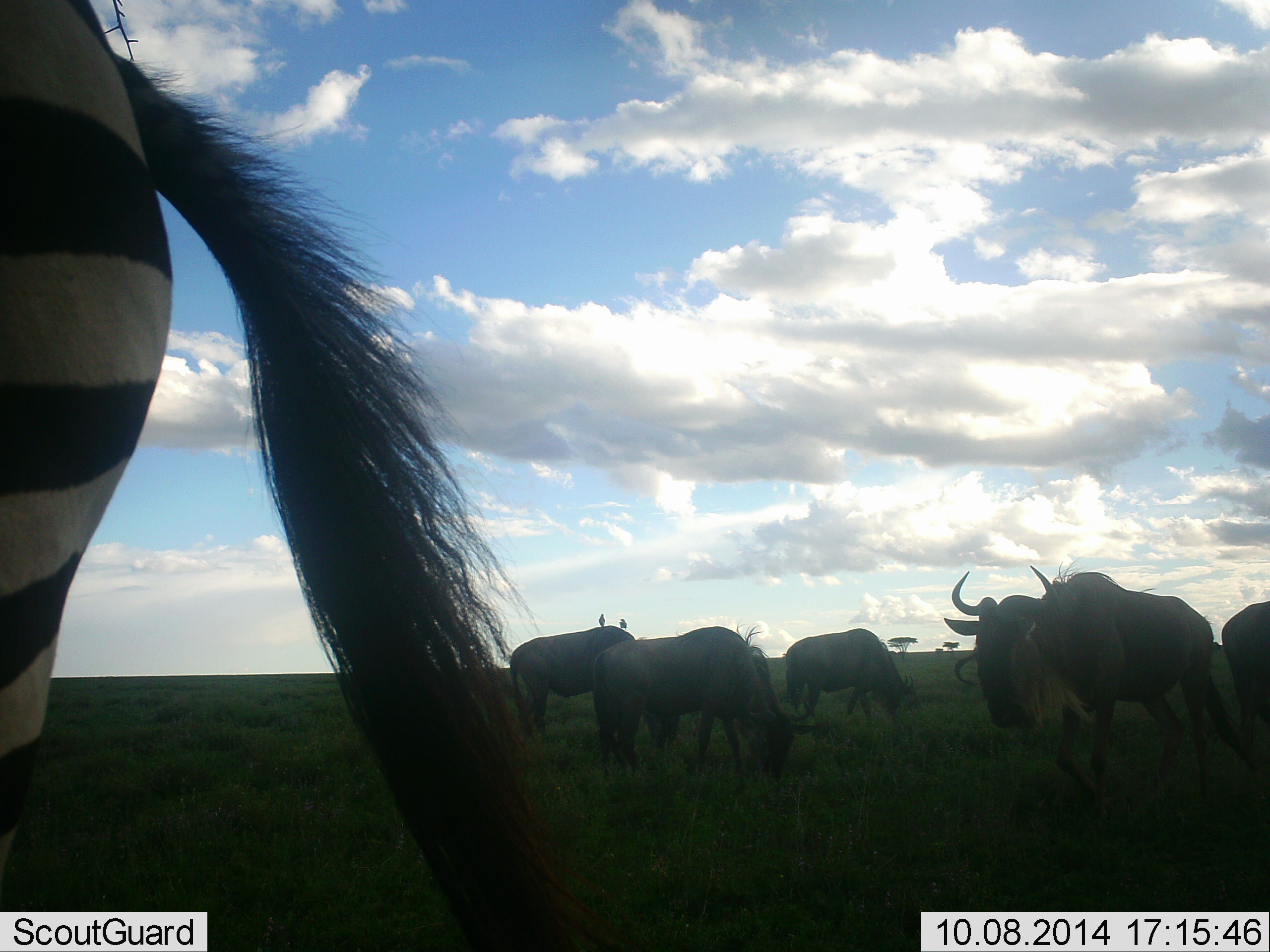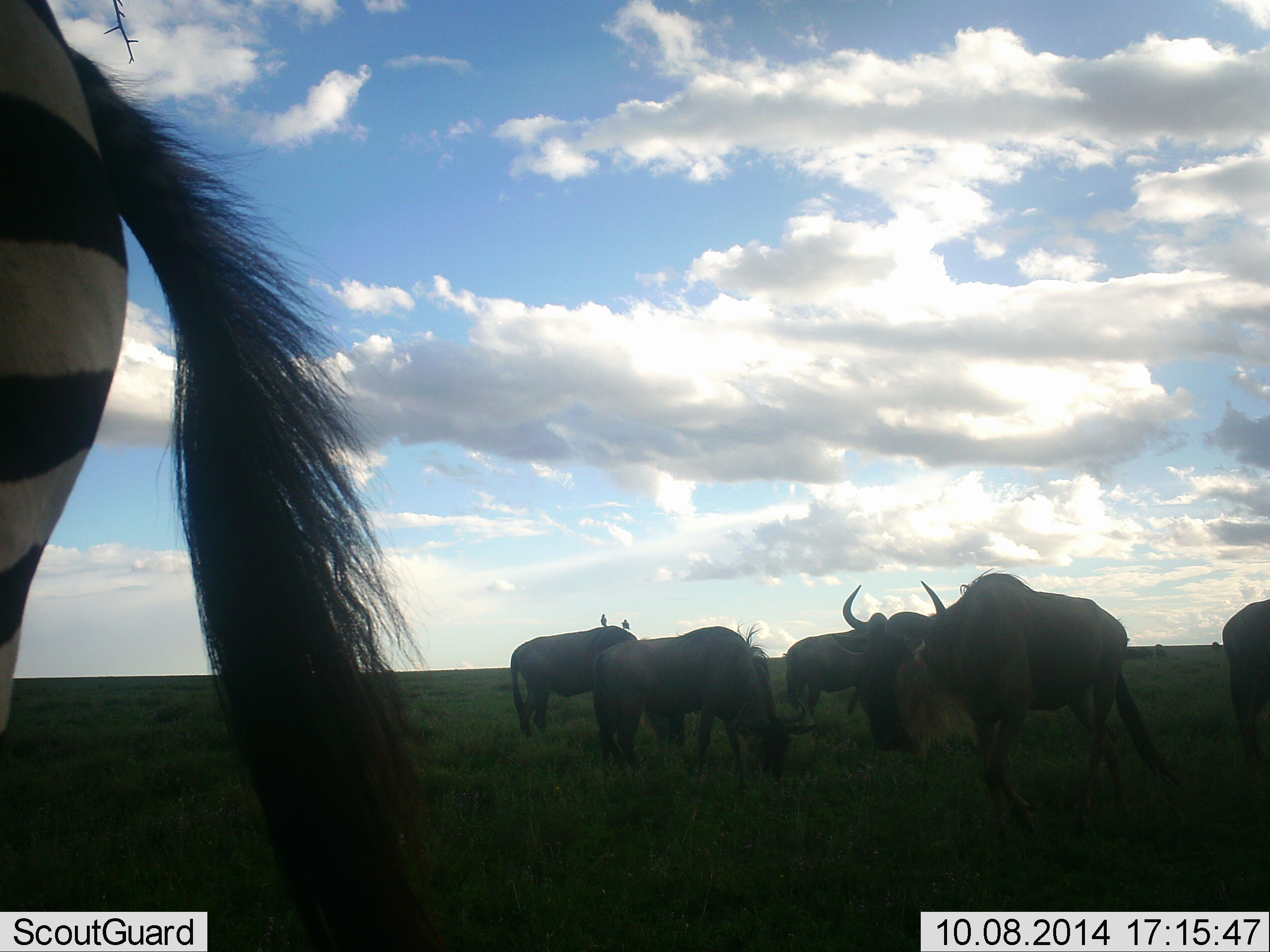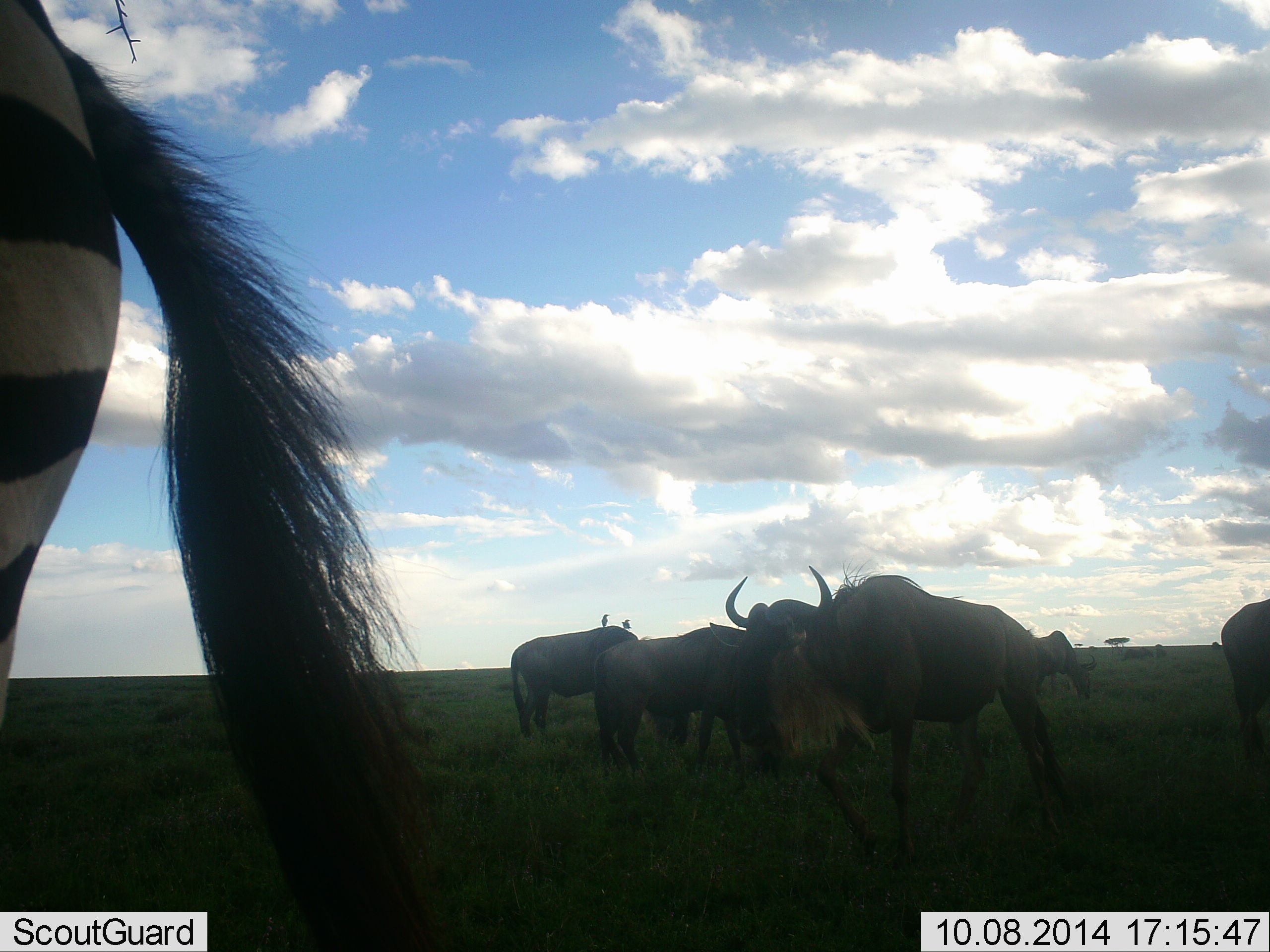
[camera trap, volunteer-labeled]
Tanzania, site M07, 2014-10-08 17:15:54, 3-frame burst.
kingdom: Animalia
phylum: Chordata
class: Mammalia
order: Artiodactyla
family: Bovidae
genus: Connochaetes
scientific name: Connochaetes taurinus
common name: blue wildebeest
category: wildebeest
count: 6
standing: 35%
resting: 6%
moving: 71%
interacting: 6%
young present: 0%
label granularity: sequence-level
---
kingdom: Animalia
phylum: Chordata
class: Mammalia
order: Perissodactyla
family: Equidae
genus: Equus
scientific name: Equus quagga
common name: plains zebra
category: zebra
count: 1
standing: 80%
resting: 0%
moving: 20%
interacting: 0%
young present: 0%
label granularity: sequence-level